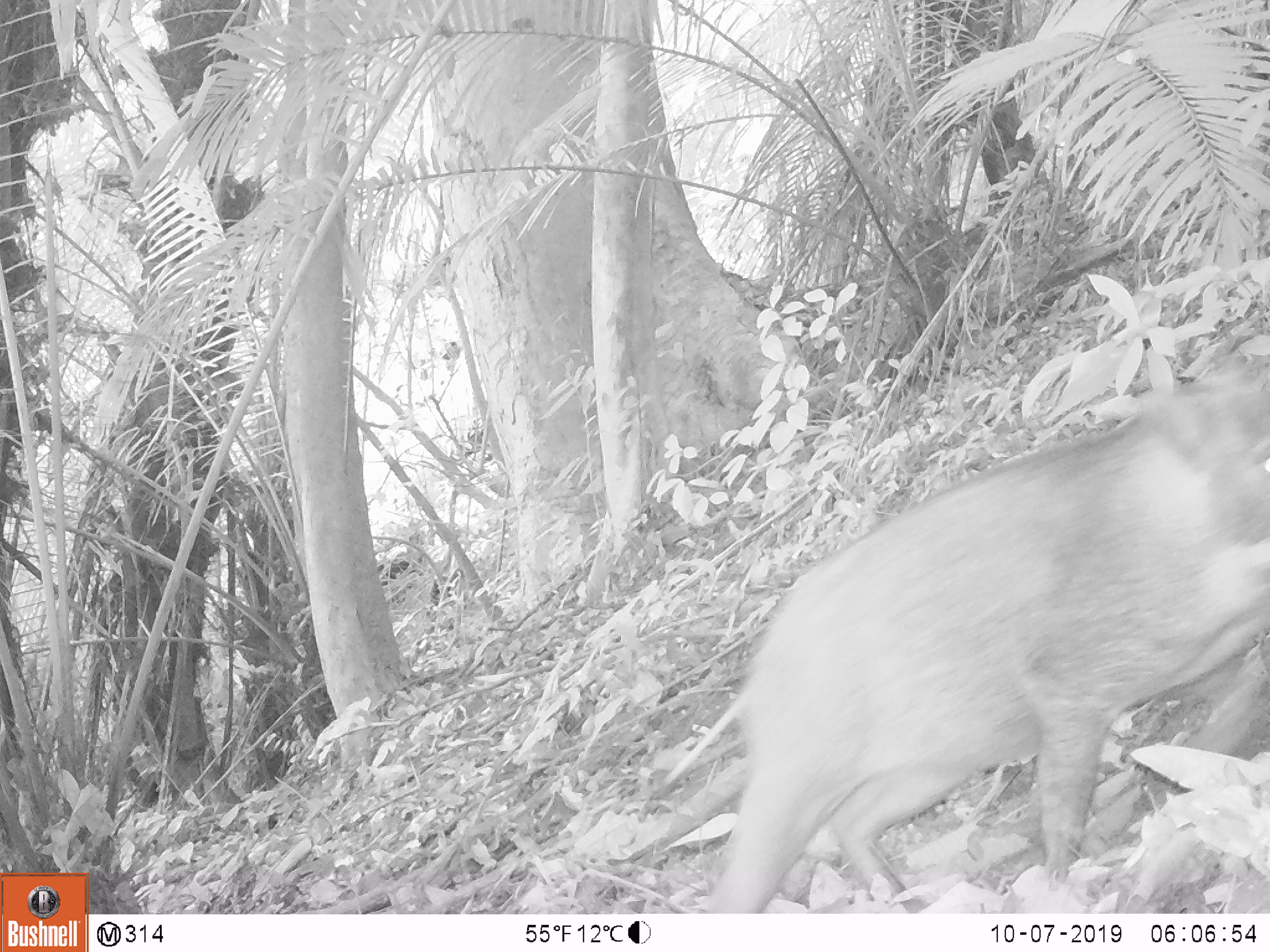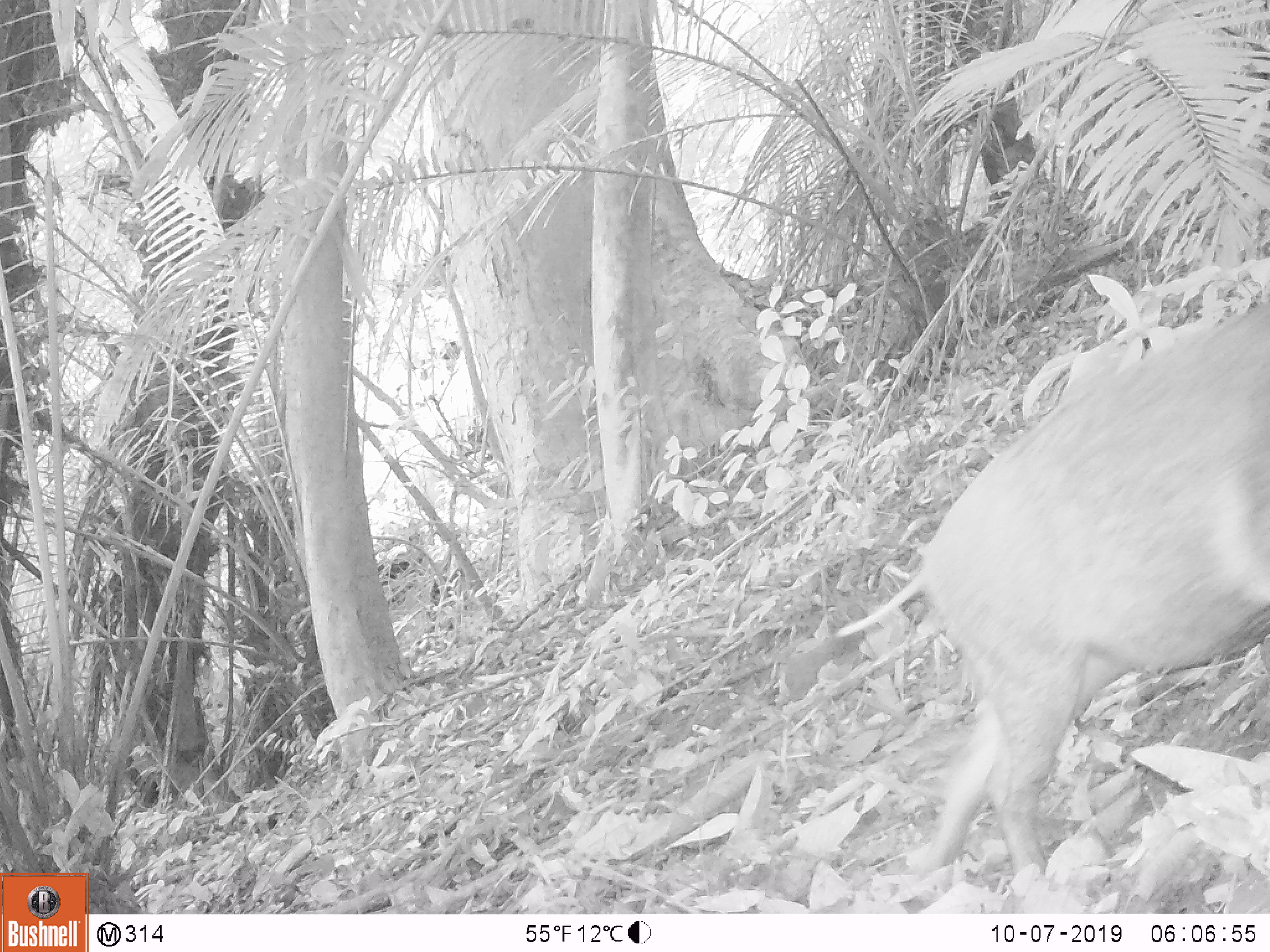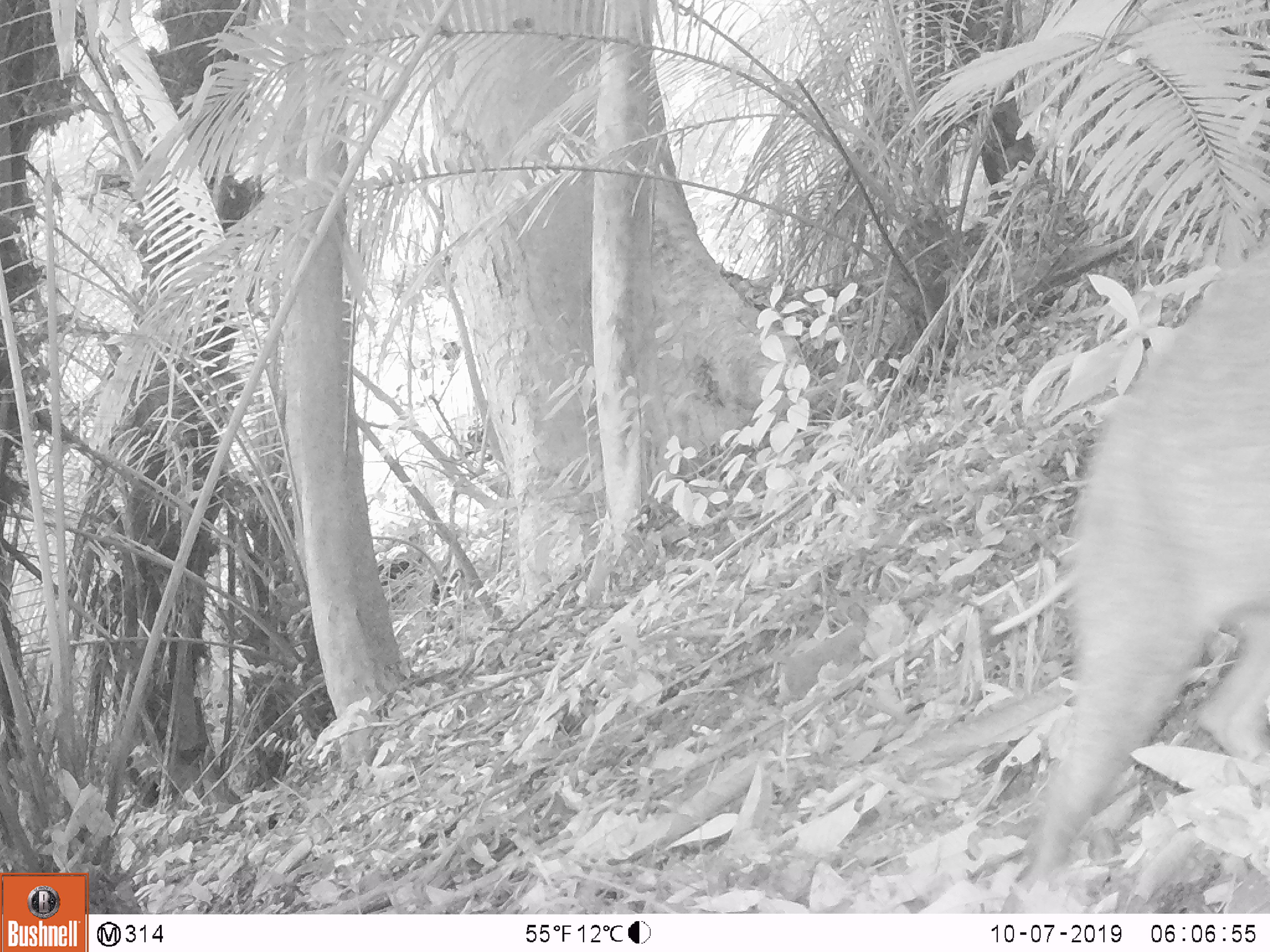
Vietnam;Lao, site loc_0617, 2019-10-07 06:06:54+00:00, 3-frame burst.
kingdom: Animalia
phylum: Chordata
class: Mammalia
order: Artiodactyla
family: Suidae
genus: Sus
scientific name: Sus scrofa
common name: eurasian wild pig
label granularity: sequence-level